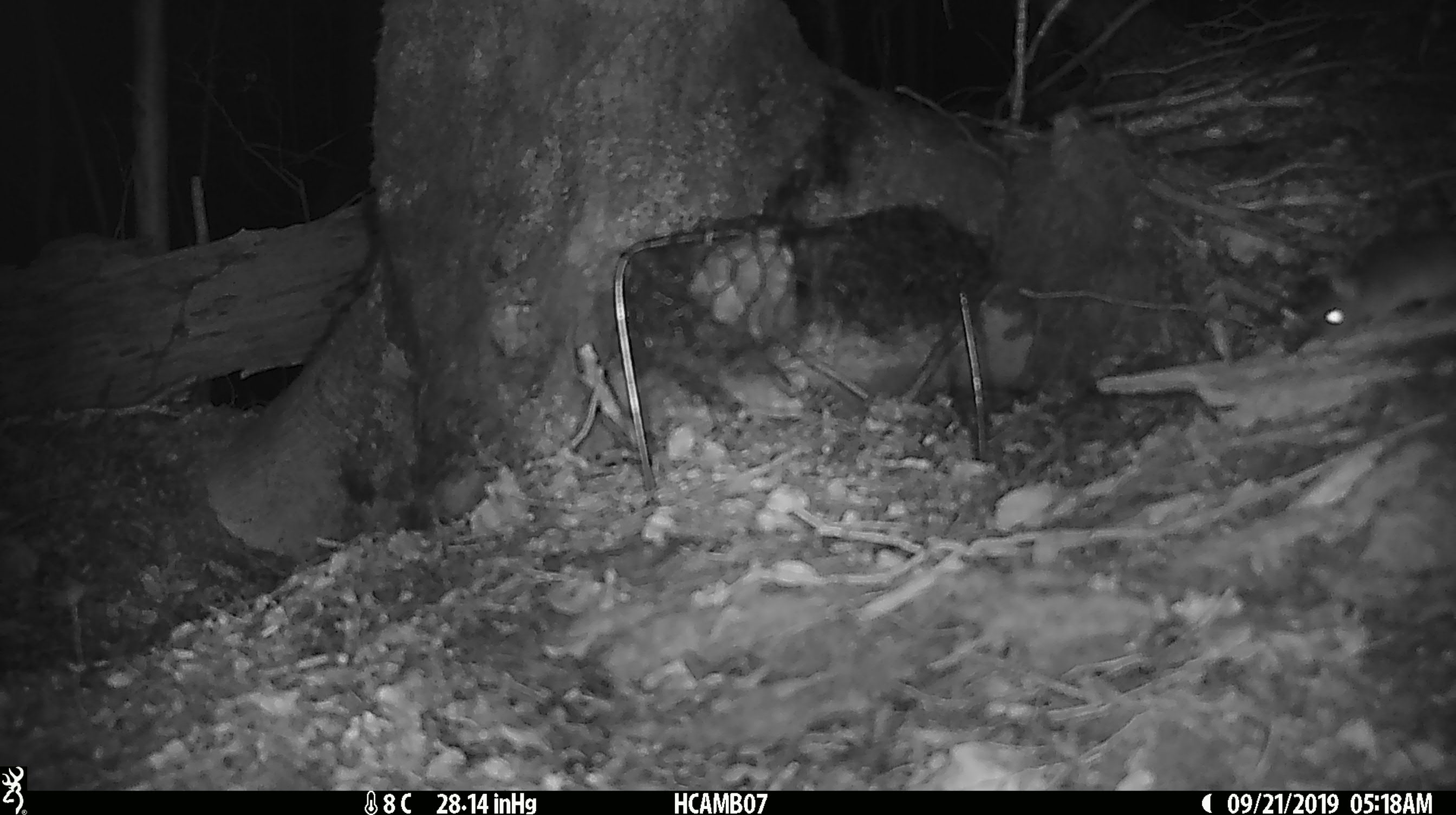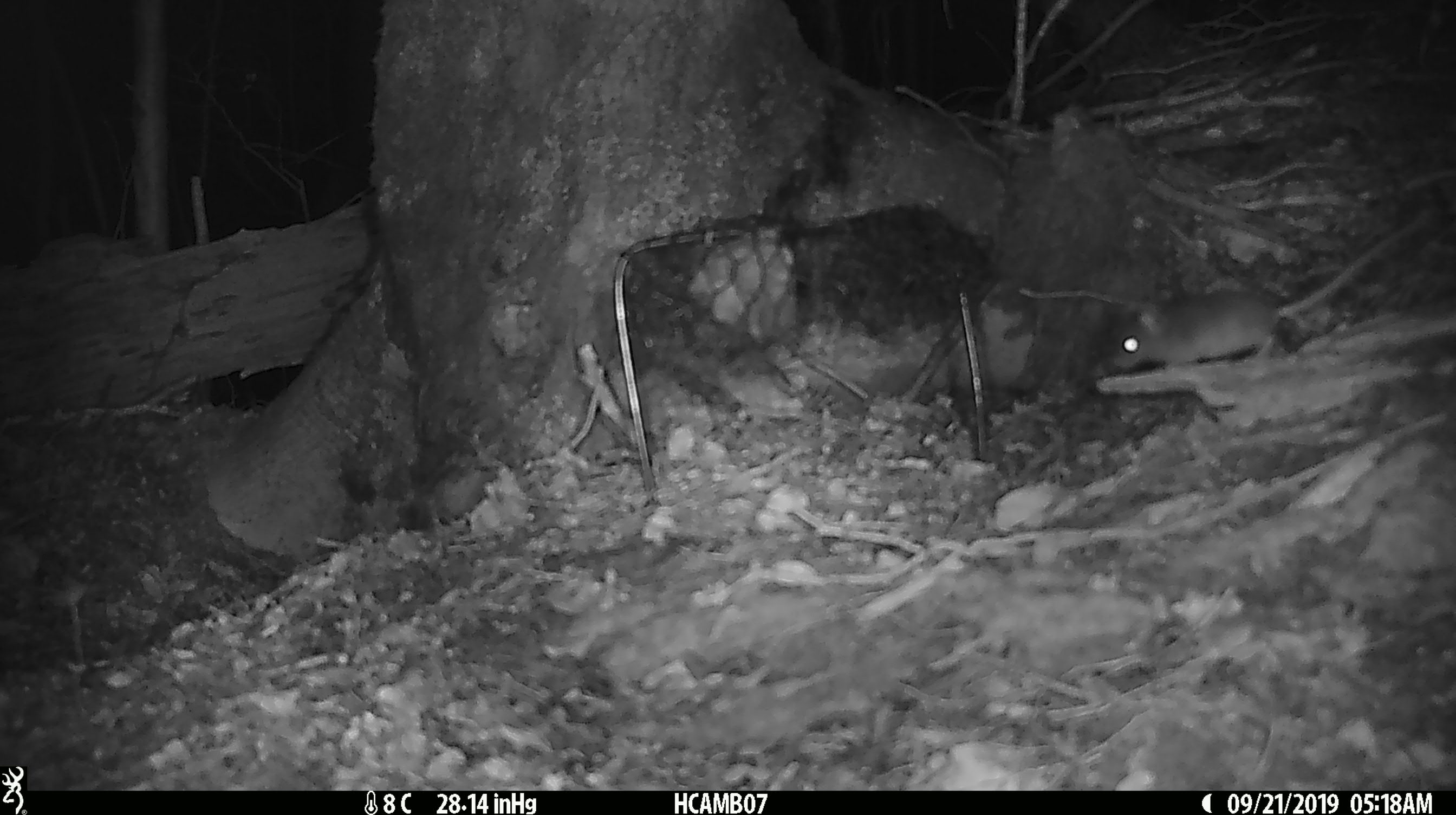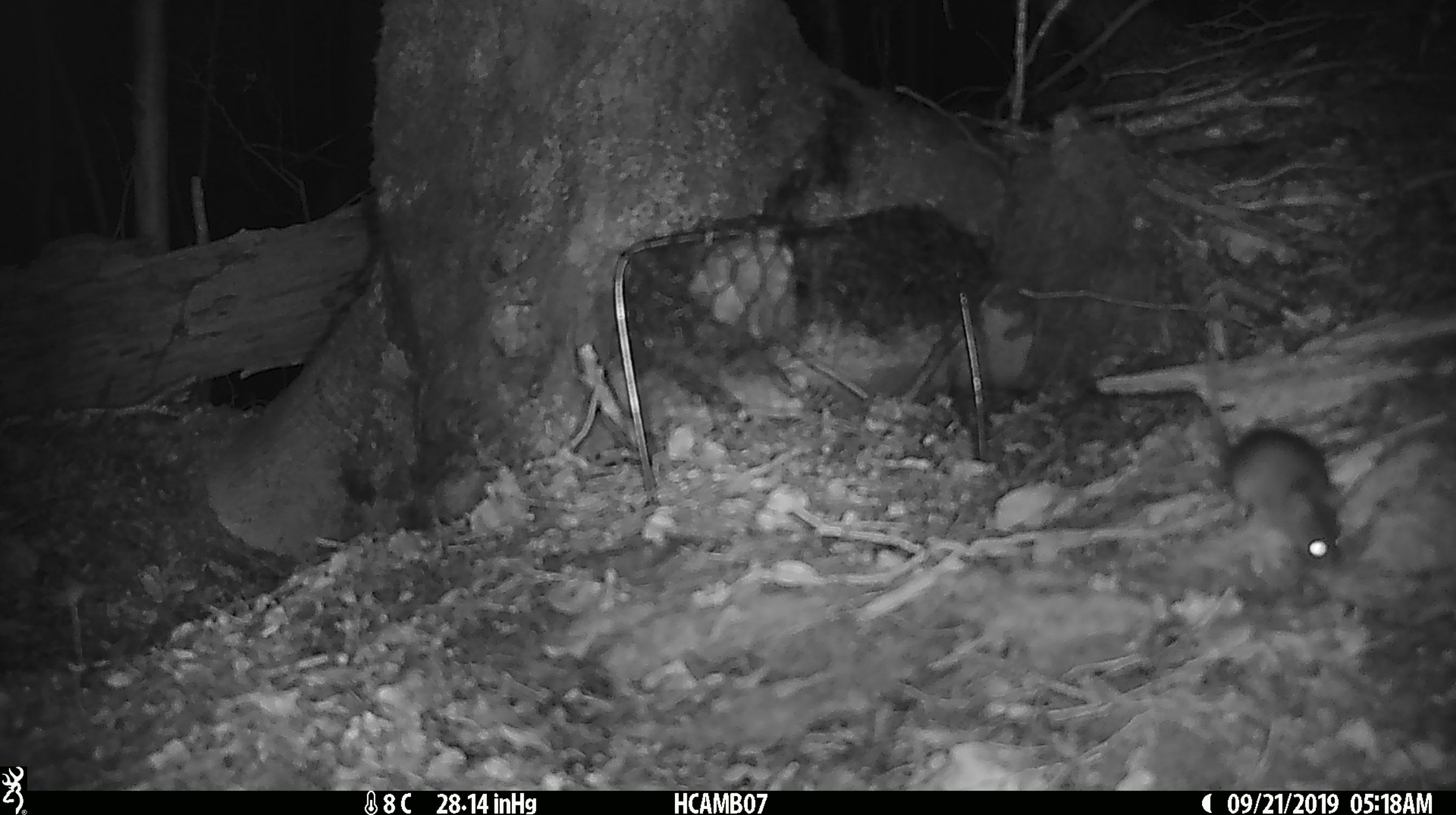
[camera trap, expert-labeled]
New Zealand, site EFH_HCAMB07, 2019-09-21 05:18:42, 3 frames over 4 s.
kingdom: Animalia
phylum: Chordata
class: Mammalia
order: Rodentia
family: Muridae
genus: Mus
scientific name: Mus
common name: mouse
Mouse (Mus).